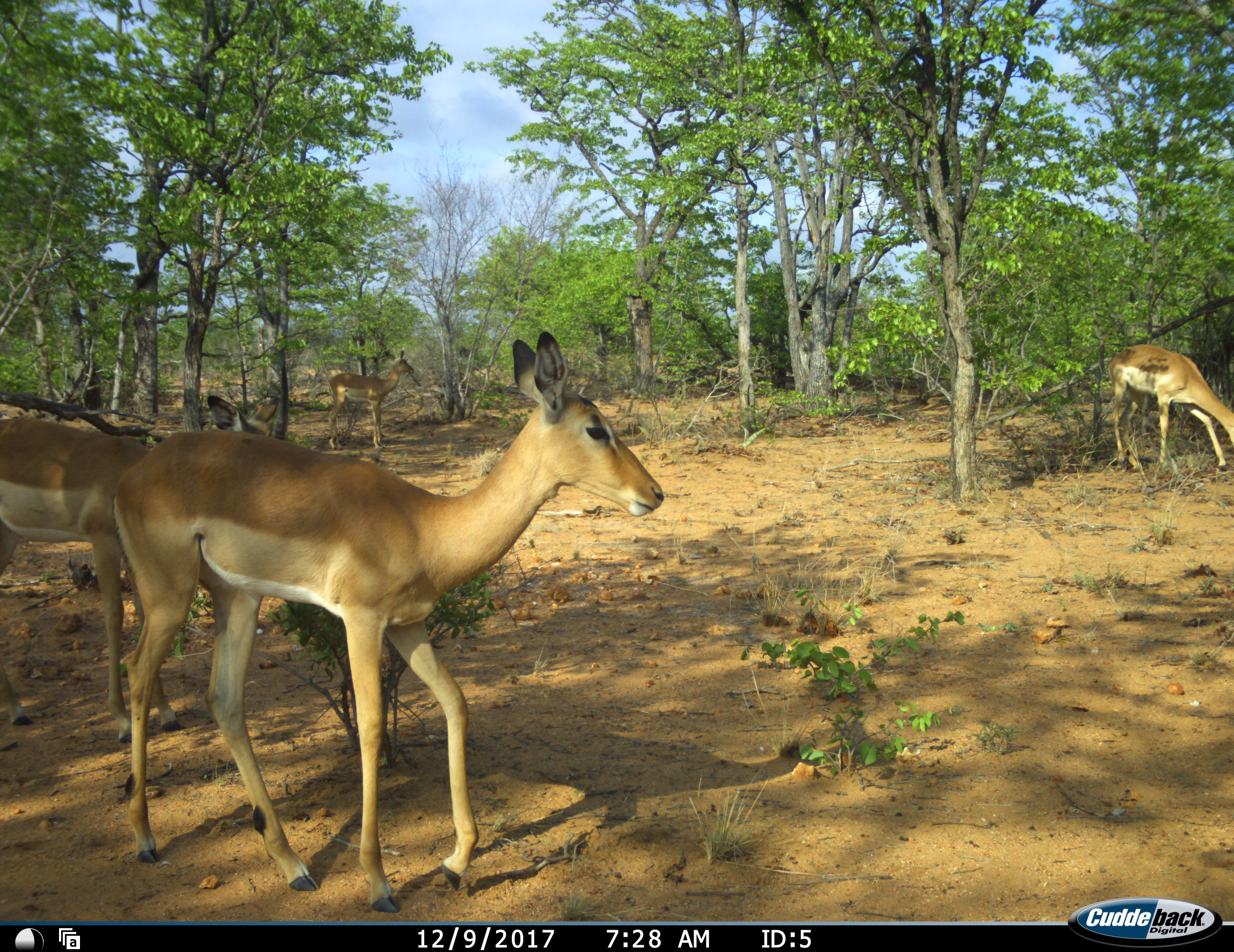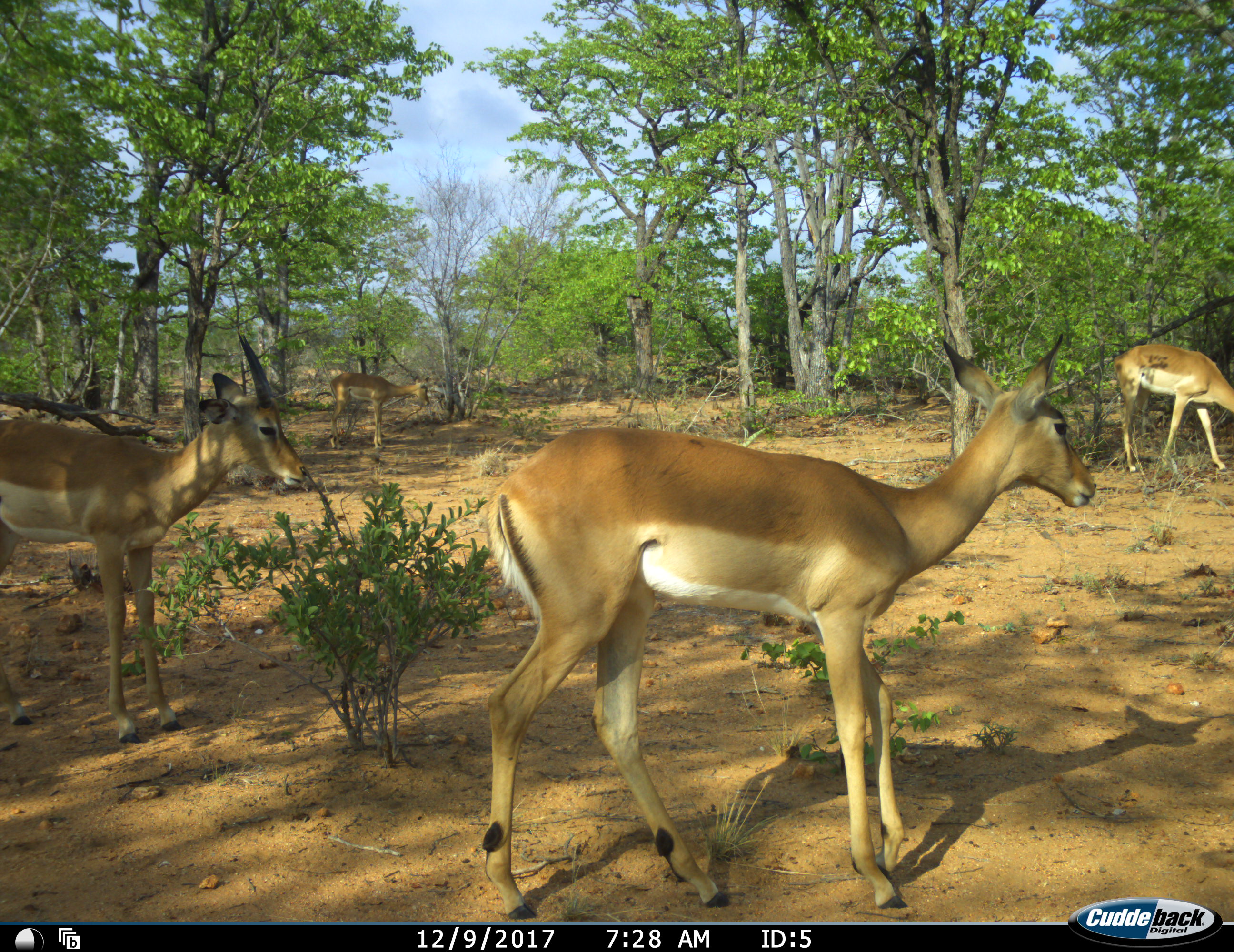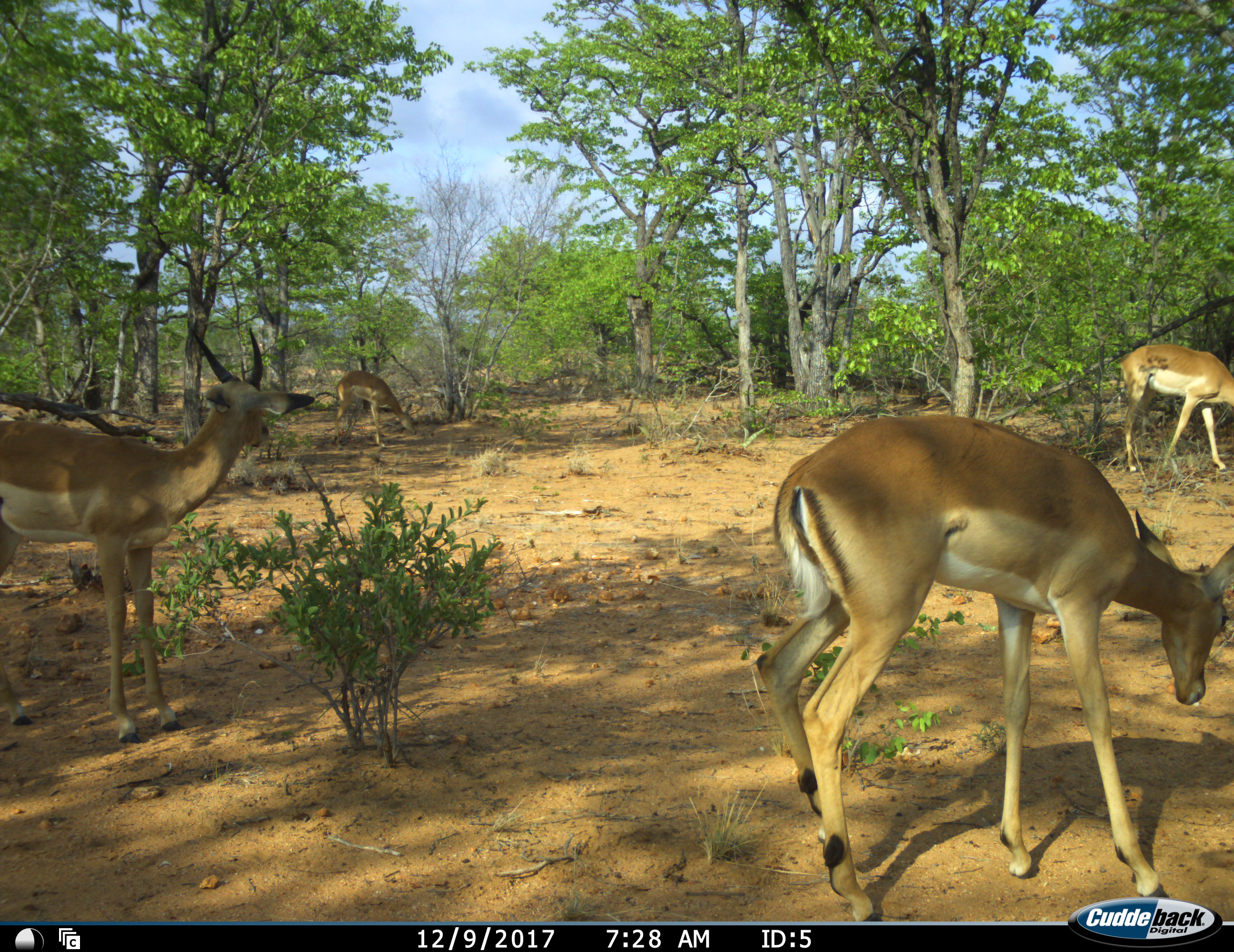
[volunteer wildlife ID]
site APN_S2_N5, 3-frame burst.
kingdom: Animalia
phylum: Chordata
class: Mammalia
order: Artiodactyla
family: Bovidae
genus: Aepyceros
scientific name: Aepyceros melampus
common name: impala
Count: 4.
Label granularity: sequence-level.